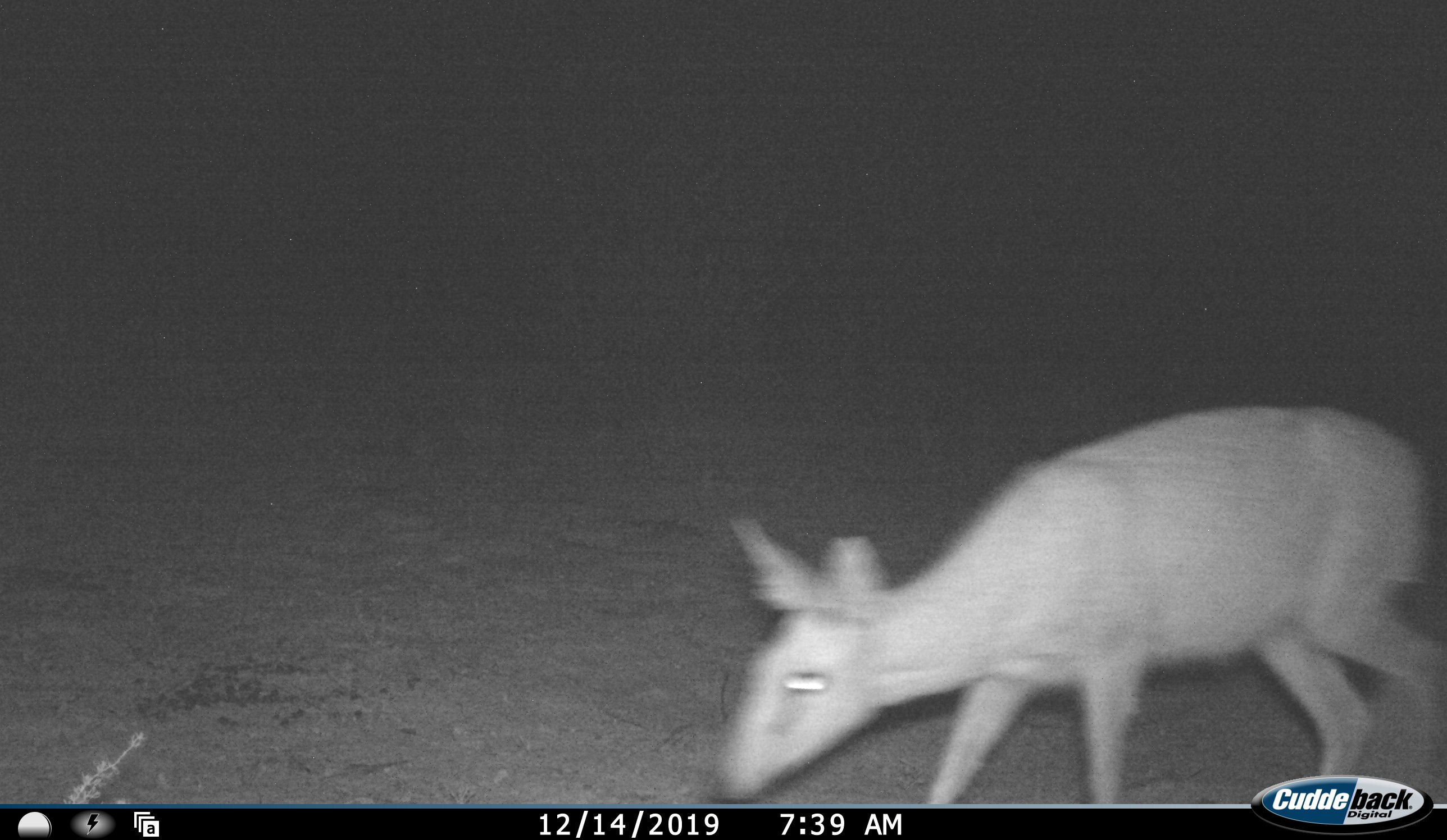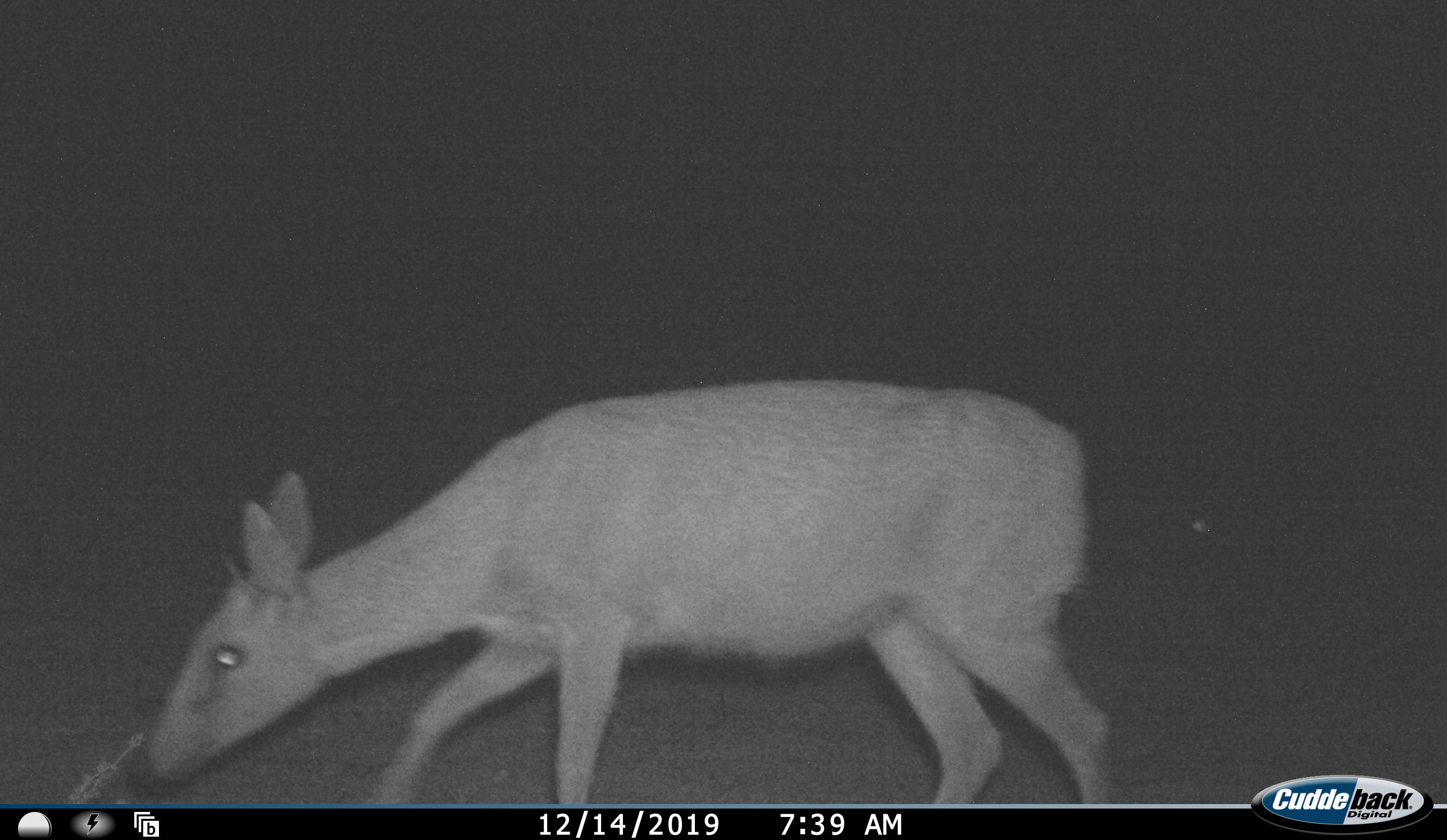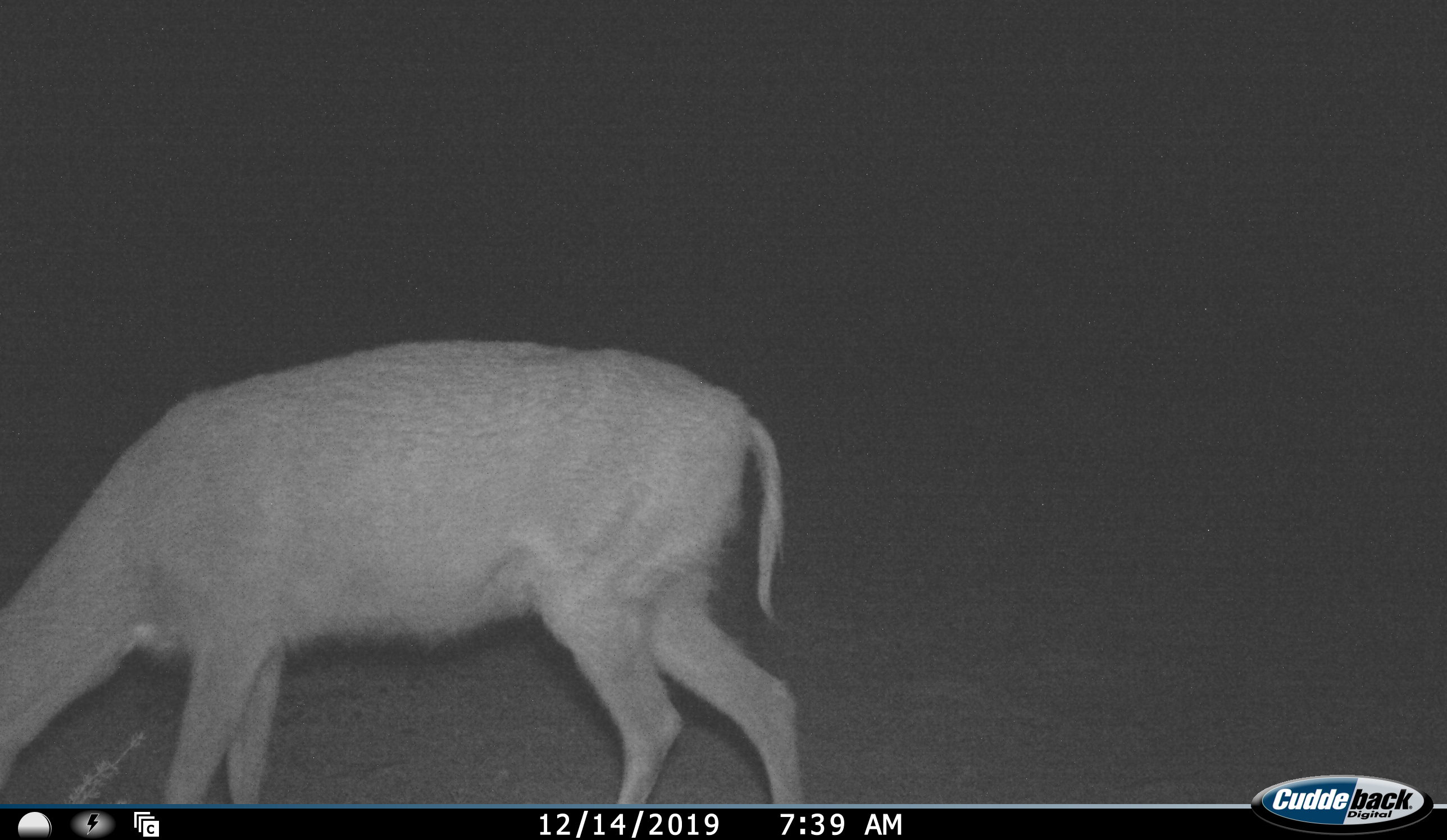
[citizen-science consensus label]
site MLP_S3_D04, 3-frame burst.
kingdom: Animalia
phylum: Chordata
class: Mammalia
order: Artiodactyla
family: Bovidae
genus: Sylvicapra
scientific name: Sylvicapra grimmia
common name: common duiker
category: duikercommongrey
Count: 1.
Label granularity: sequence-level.